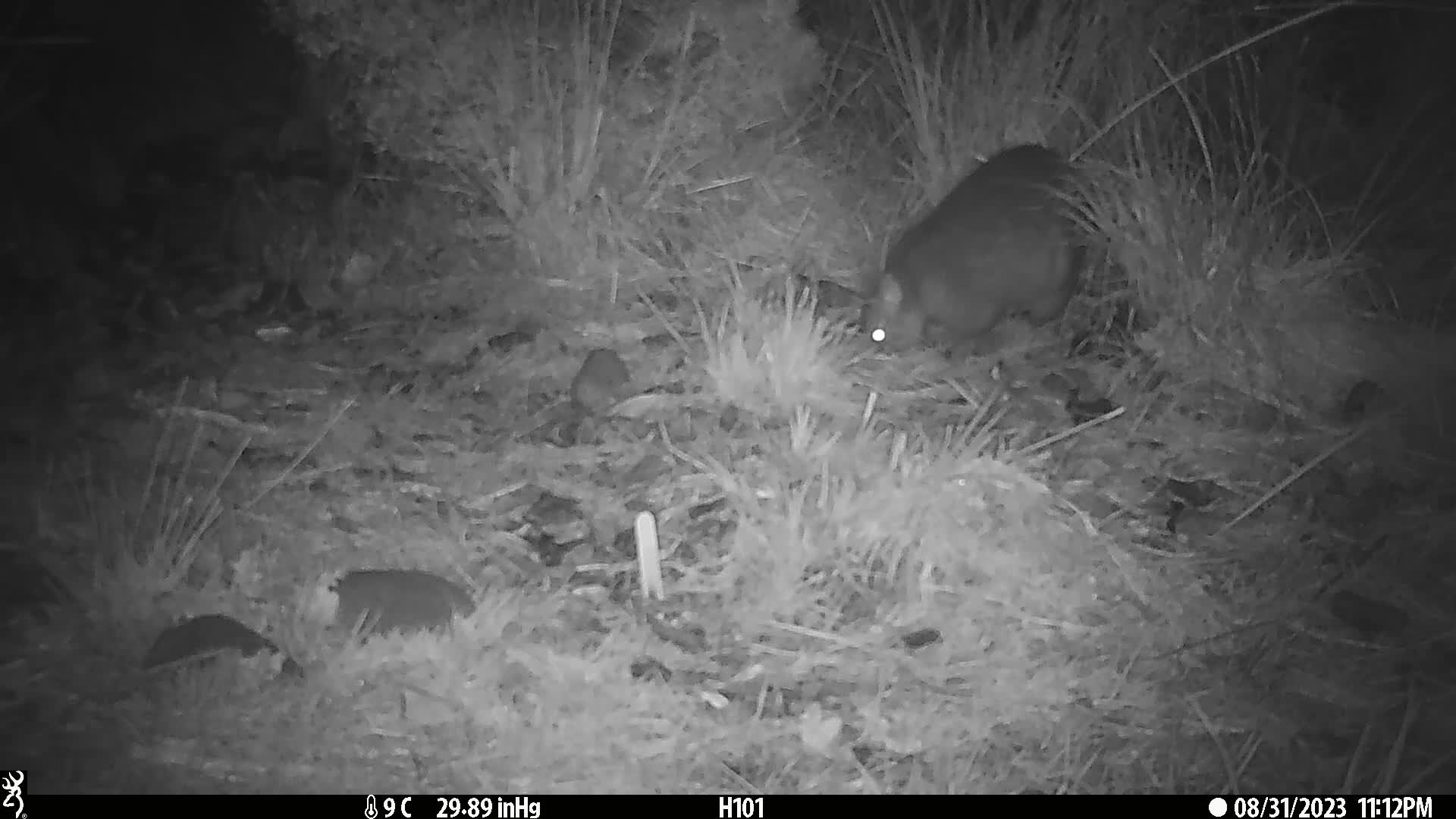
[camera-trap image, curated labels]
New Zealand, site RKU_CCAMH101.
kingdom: Animalia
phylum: Chordata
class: Mammalia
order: Diprotodontia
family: Phalangeridae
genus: Trichosurus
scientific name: Trichosurus vulpecula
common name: common brushtail possum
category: possum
Possum (common brushtail possum) (Trichosurus vulpecula).